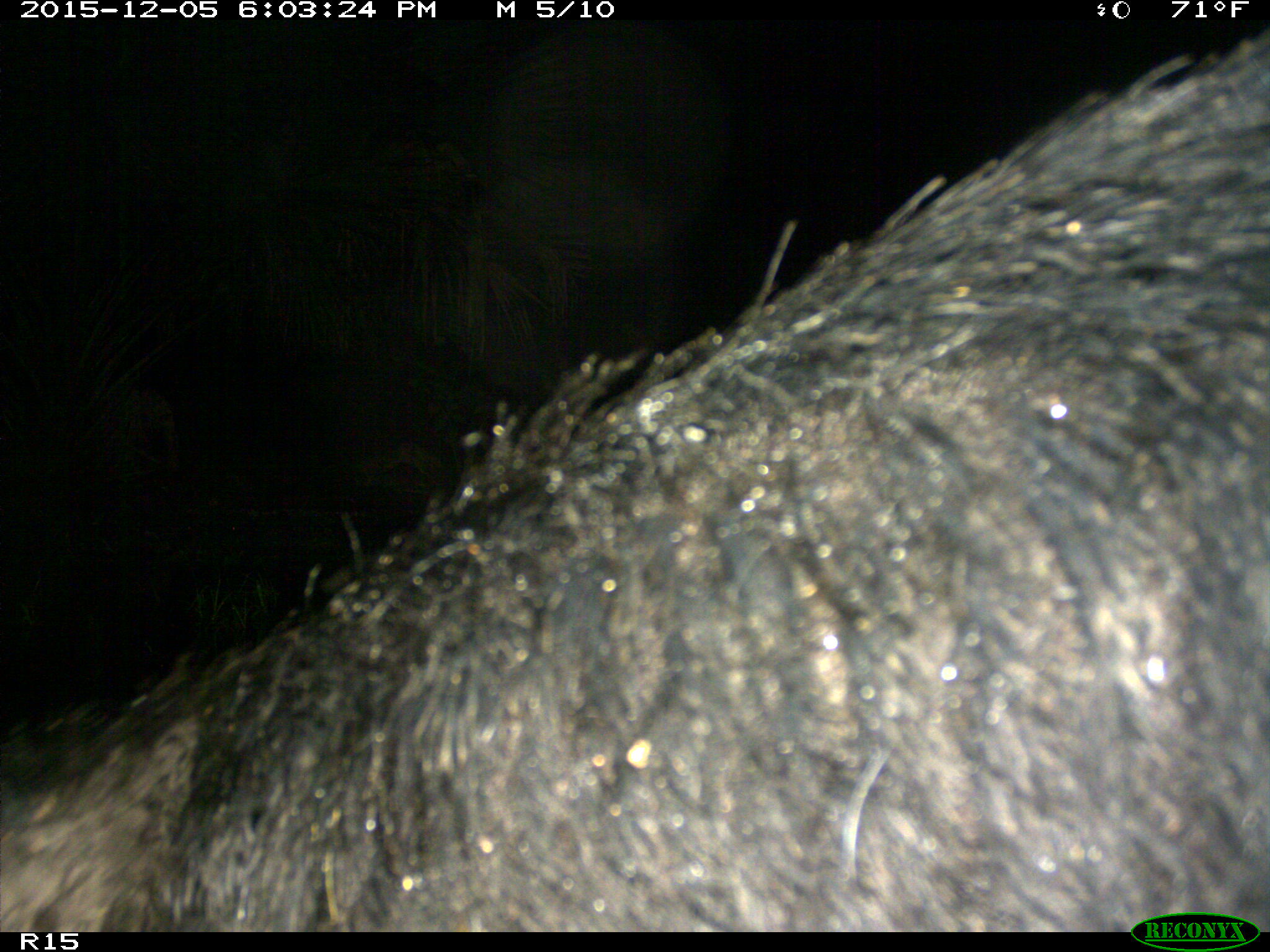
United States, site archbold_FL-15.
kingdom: Animalia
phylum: Chordata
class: Mammalia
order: Artiodactyla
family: Suidae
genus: Sus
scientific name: Sus scrofa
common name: wild boar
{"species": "Sus scrofa (wild boar)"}